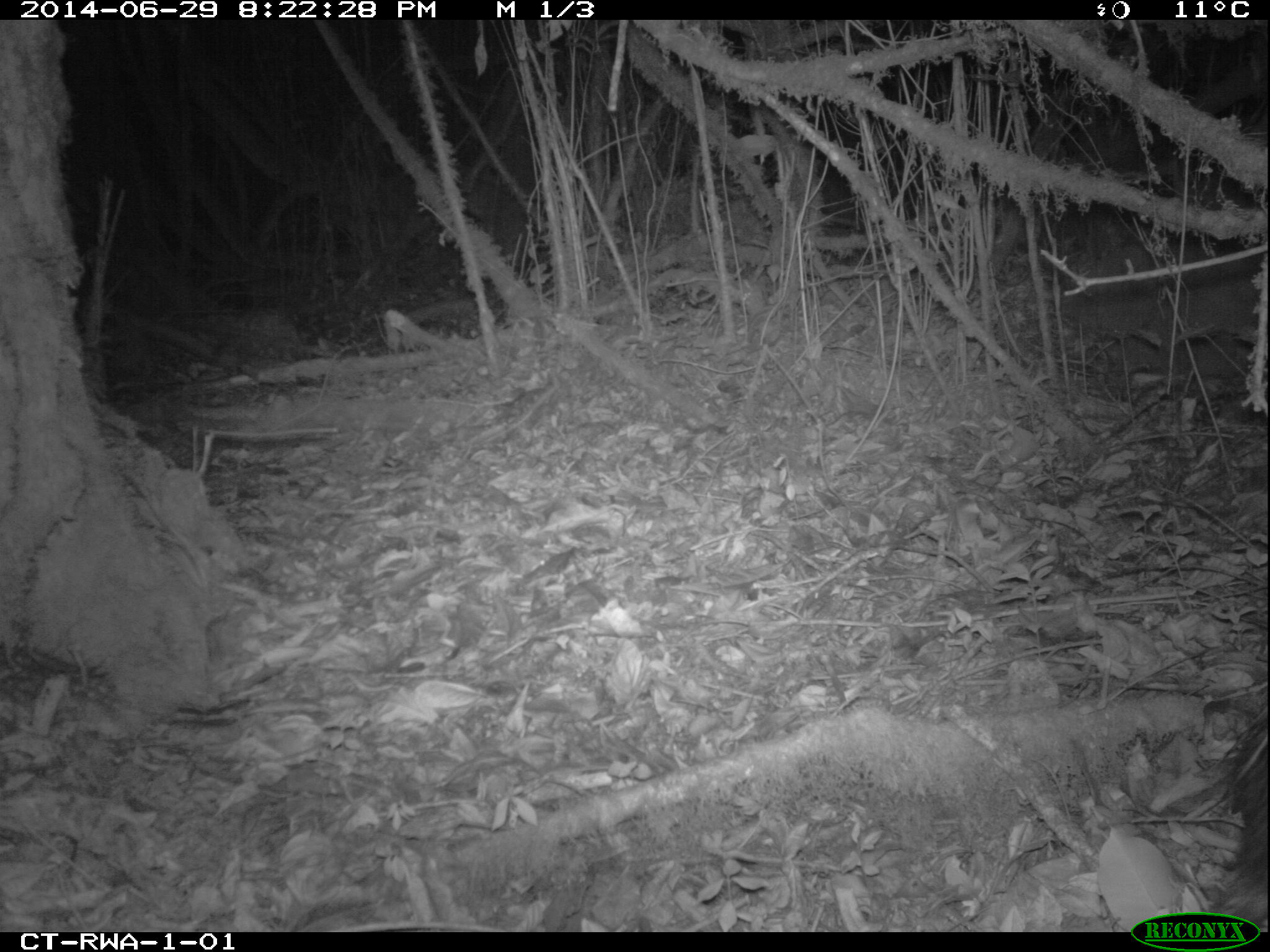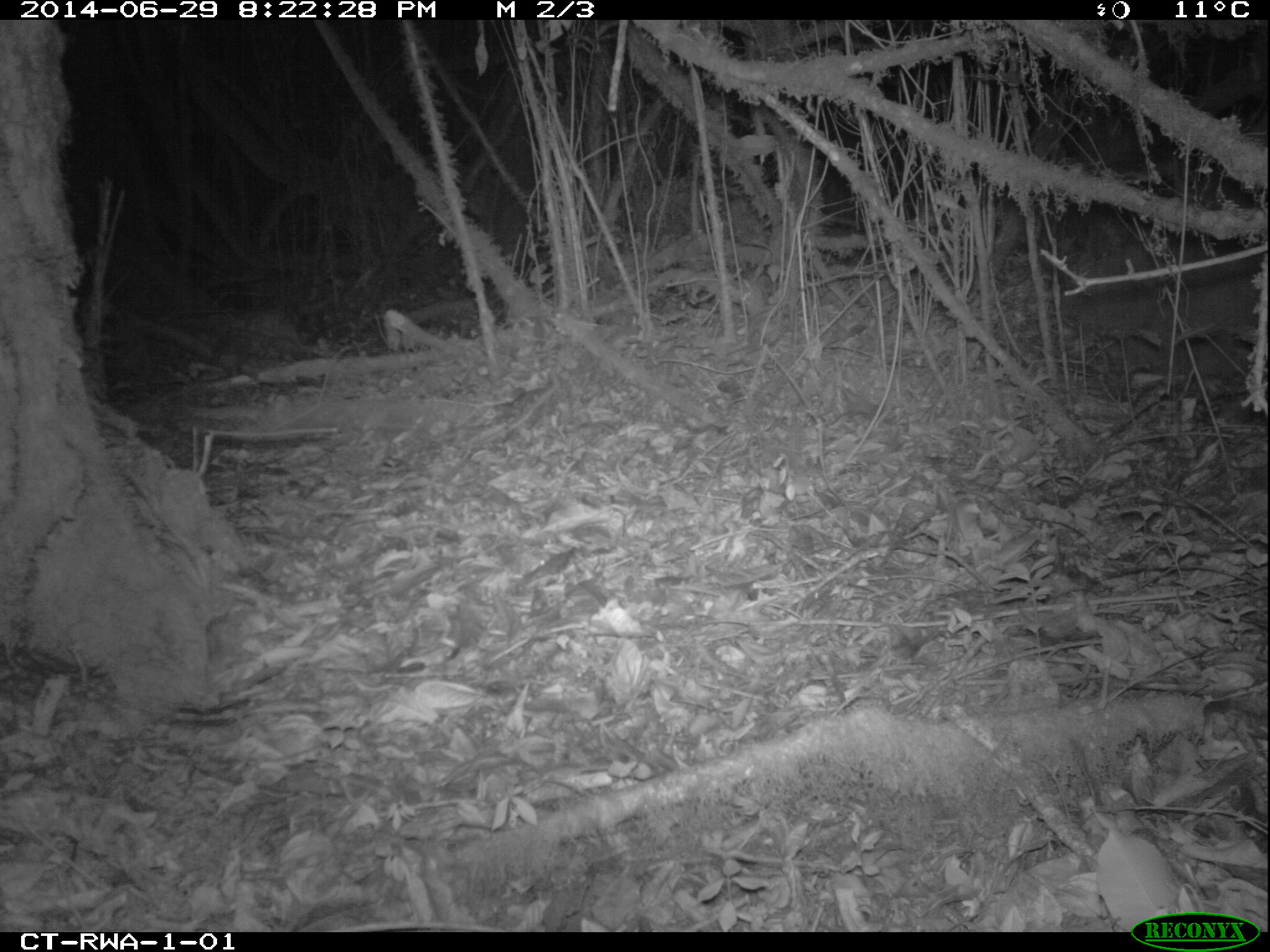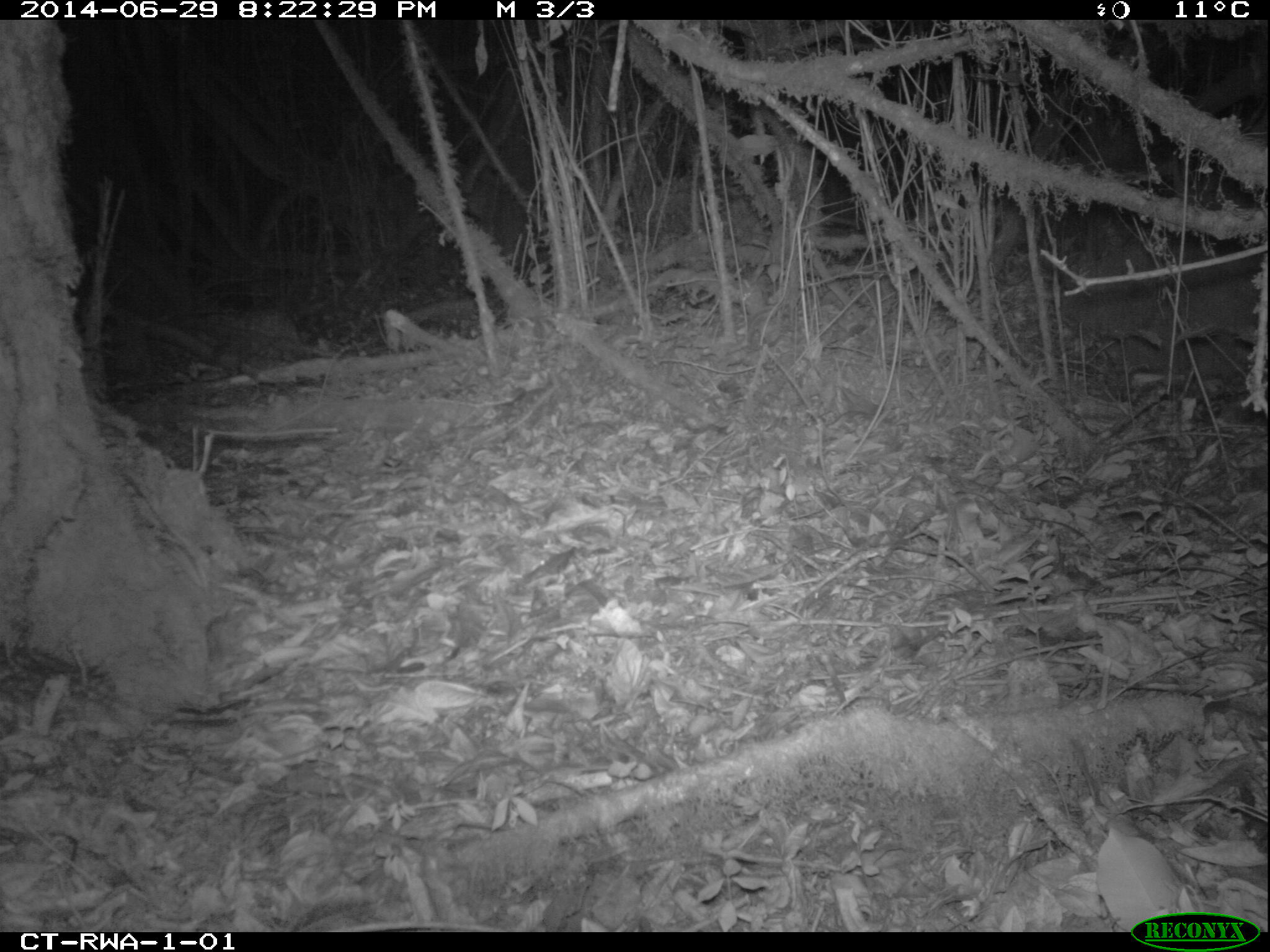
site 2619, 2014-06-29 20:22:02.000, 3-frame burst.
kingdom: Animalia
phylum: Chordata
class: Mammalia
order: Rodentia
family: Hystricidae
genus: Atherurus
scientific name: Atherurus africanus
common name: african brush-tailed porcupine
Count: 1.